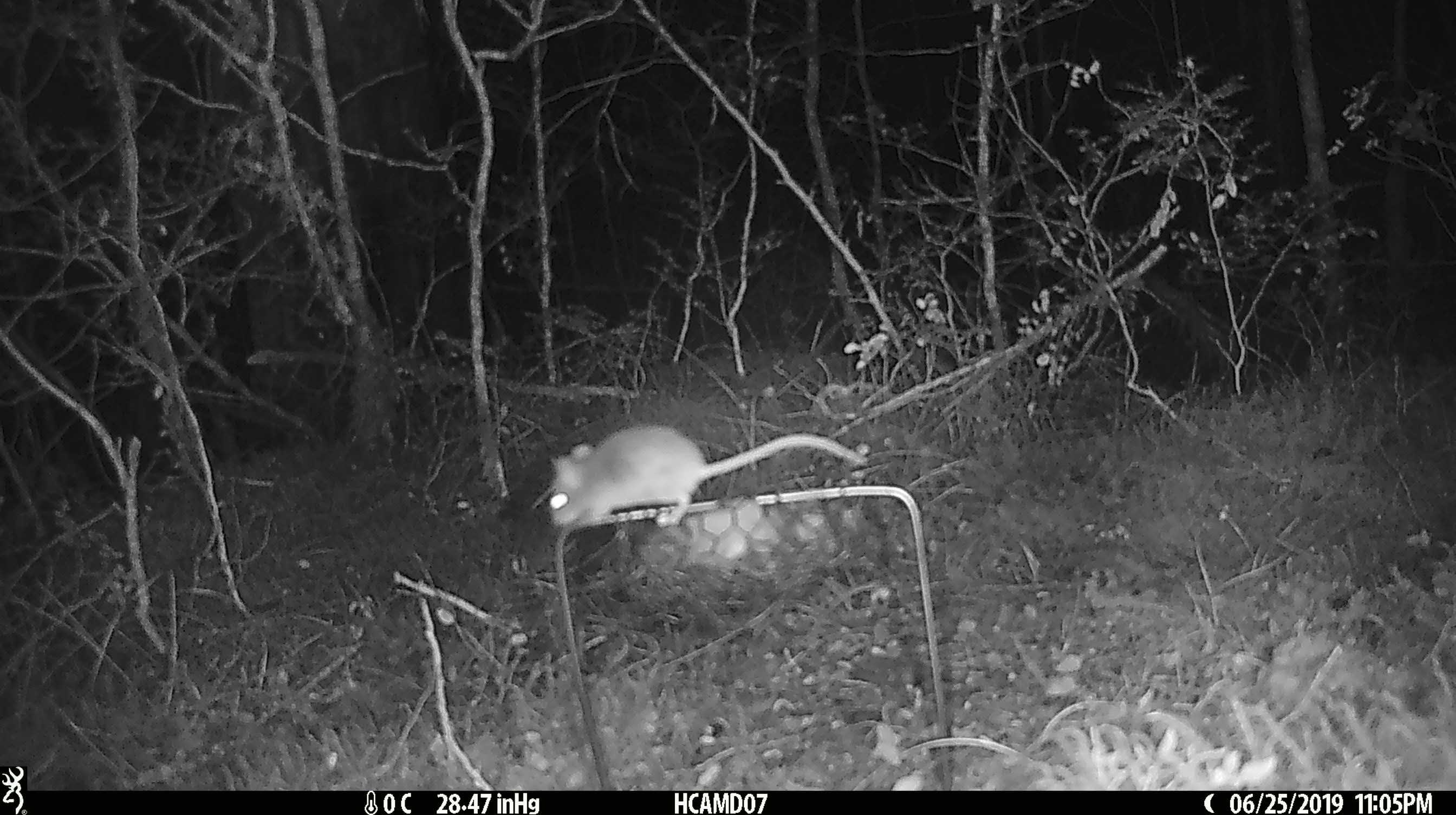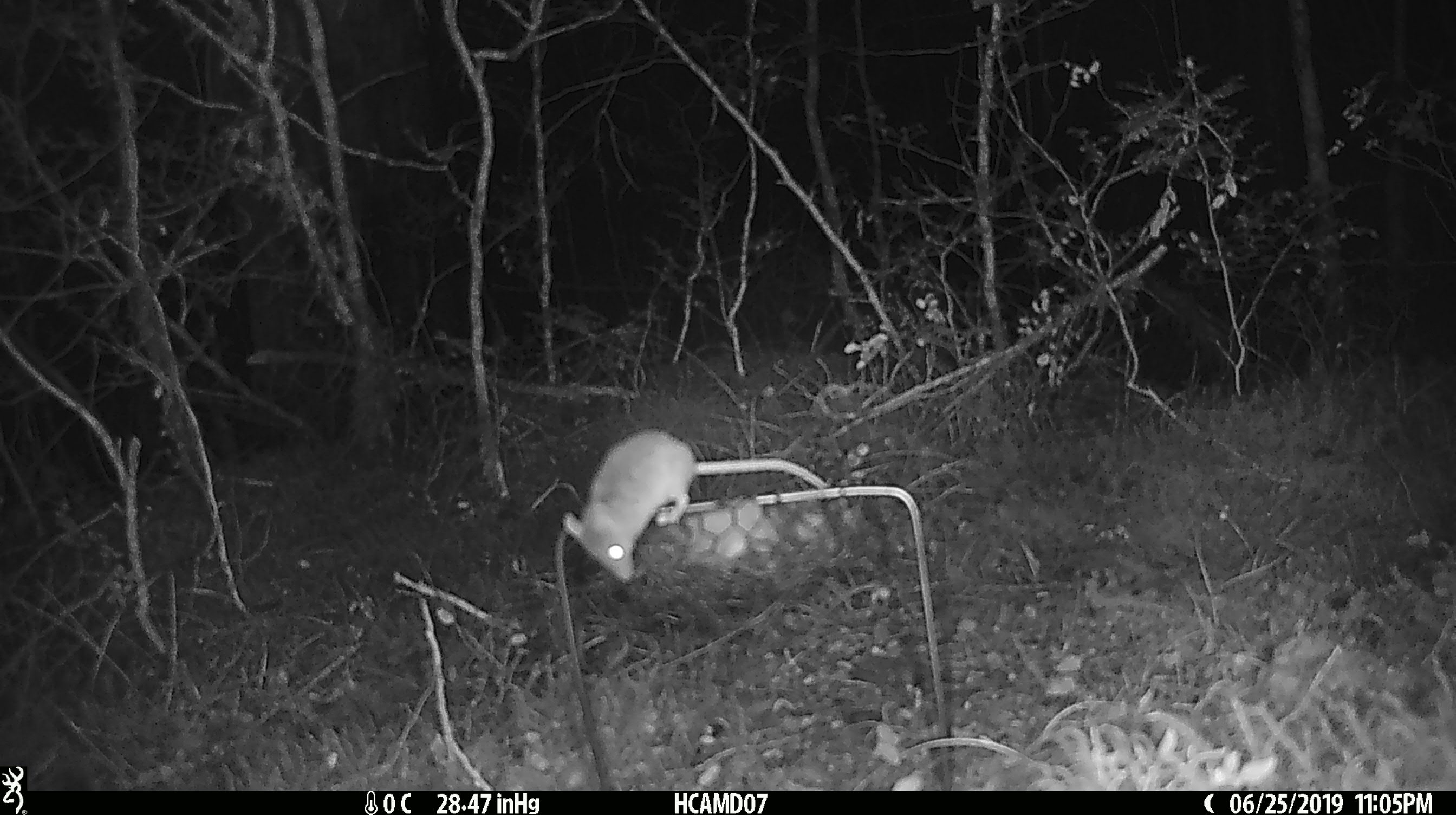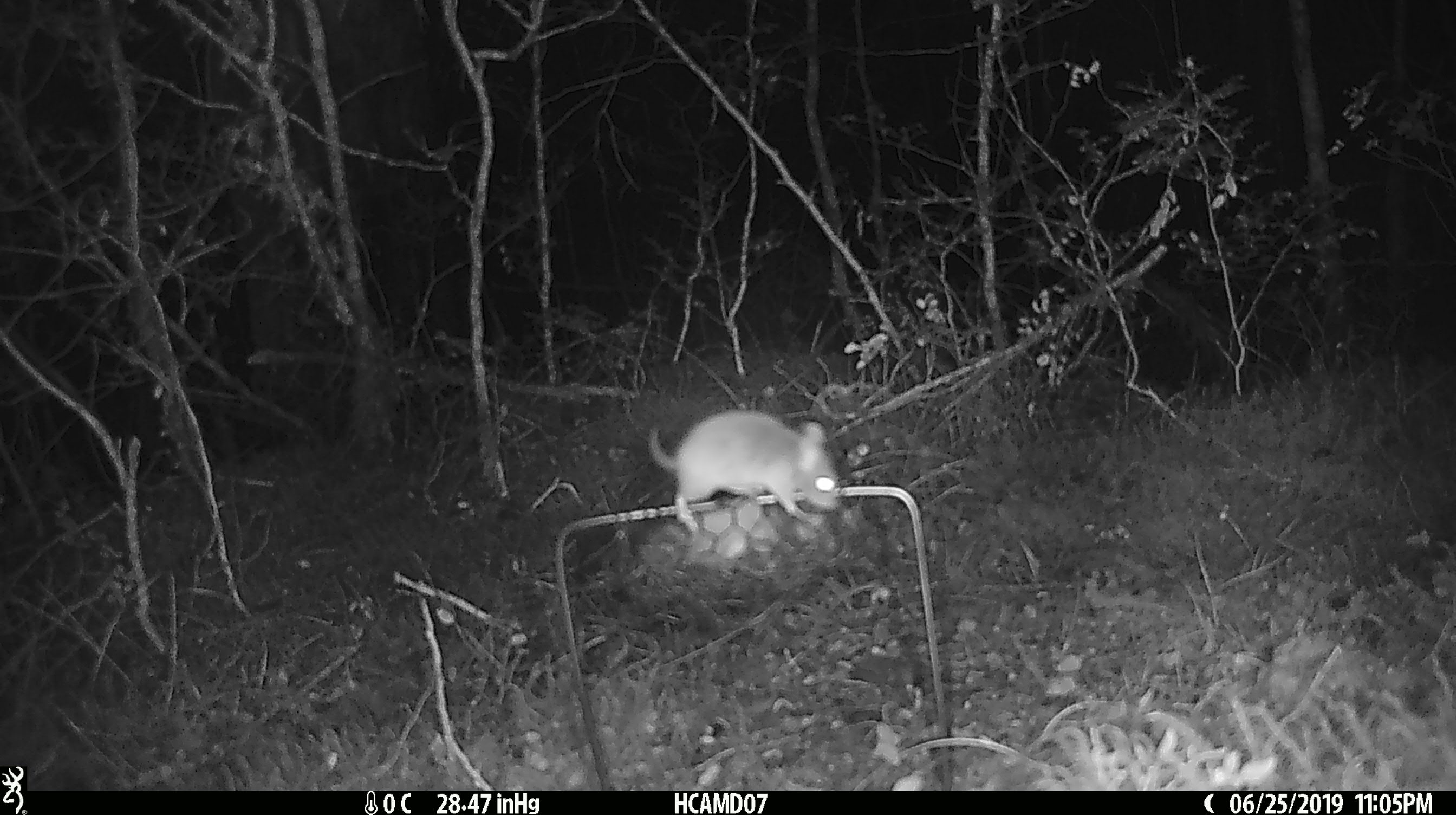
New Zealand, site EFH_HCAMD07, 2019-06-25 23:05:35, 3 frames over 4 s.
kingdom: Animalia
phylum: Chordata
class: Mammalia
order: Rodentia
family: Muridae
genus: Mus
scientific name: Mus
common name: mouse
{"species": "mouse (Mus)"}